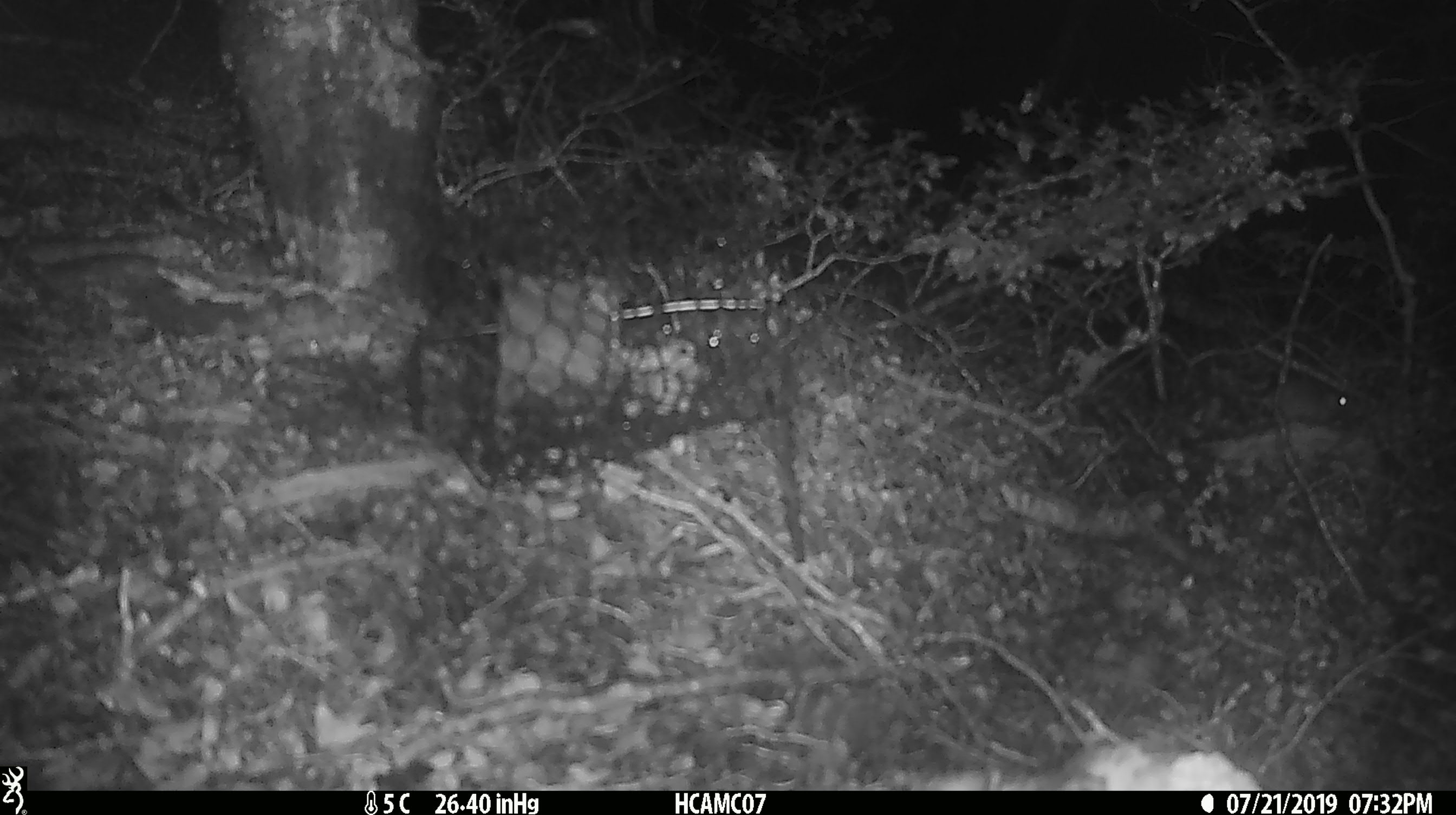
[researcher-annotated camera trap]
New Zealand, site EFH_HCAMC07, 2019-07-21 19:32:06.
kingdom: Animalia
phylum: Chordata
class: Mammalia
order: Rodentia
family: Muridae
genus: Mus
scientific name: Mus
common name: mouse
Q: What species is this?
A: Mouse (Mus).